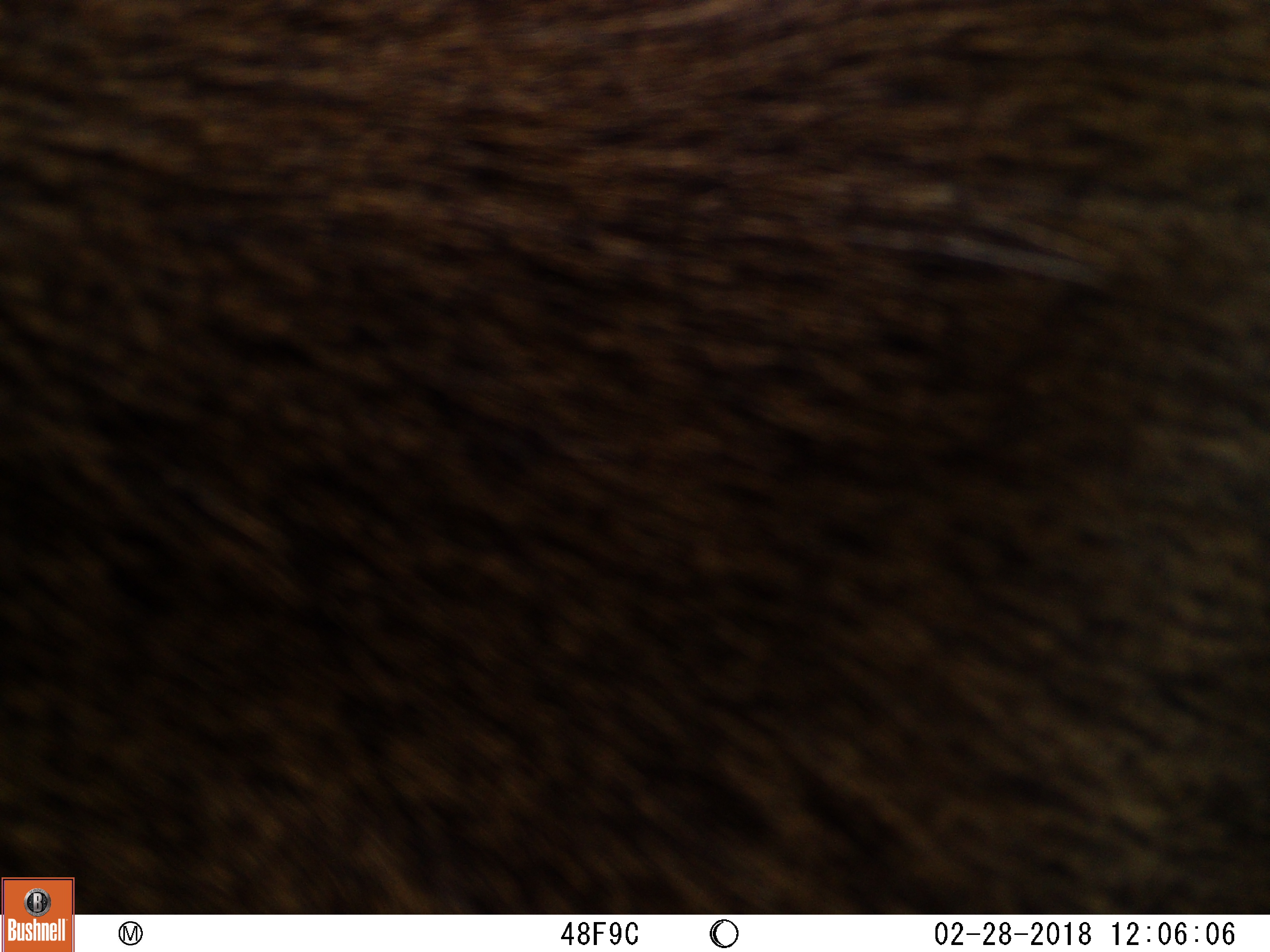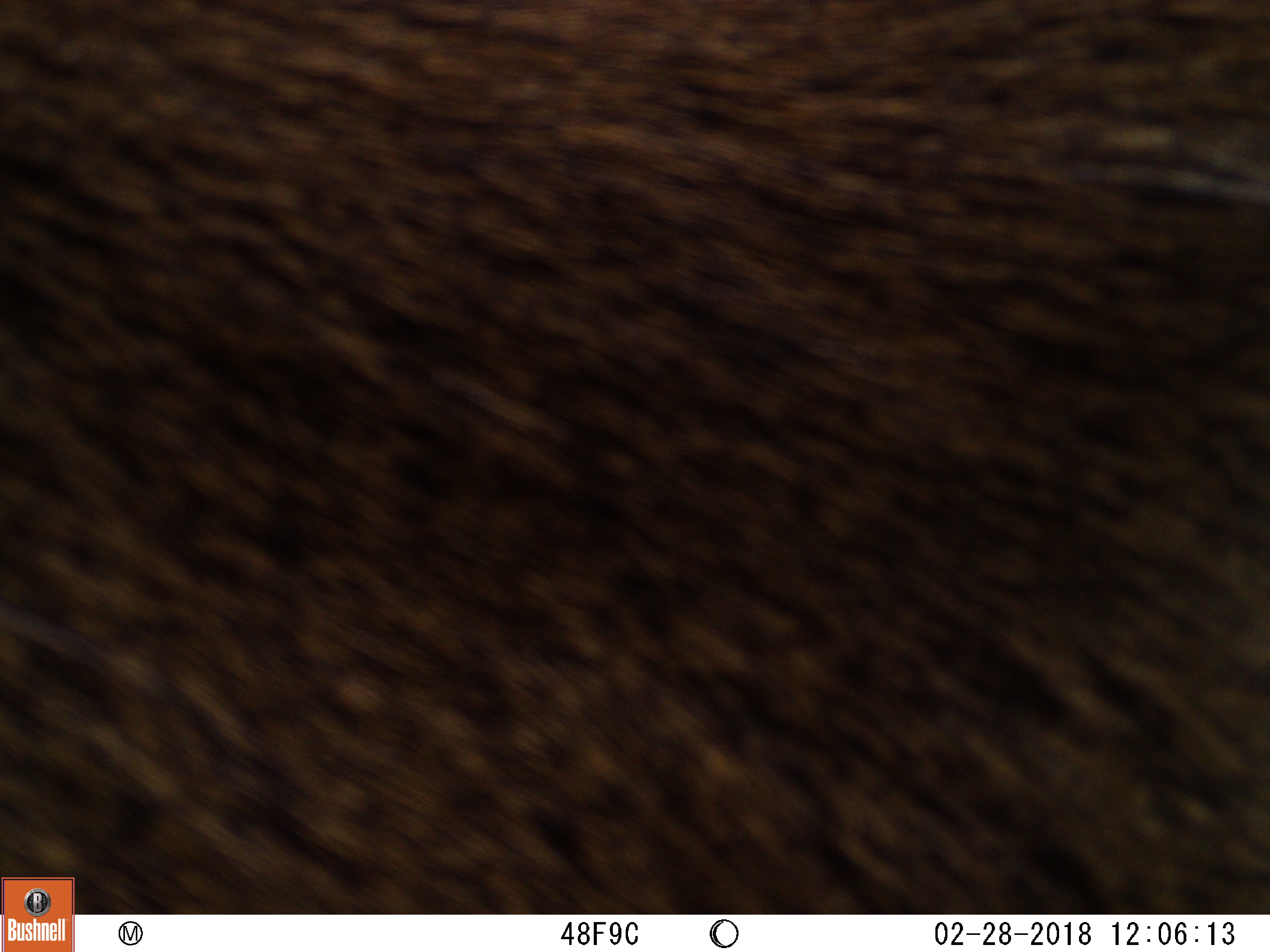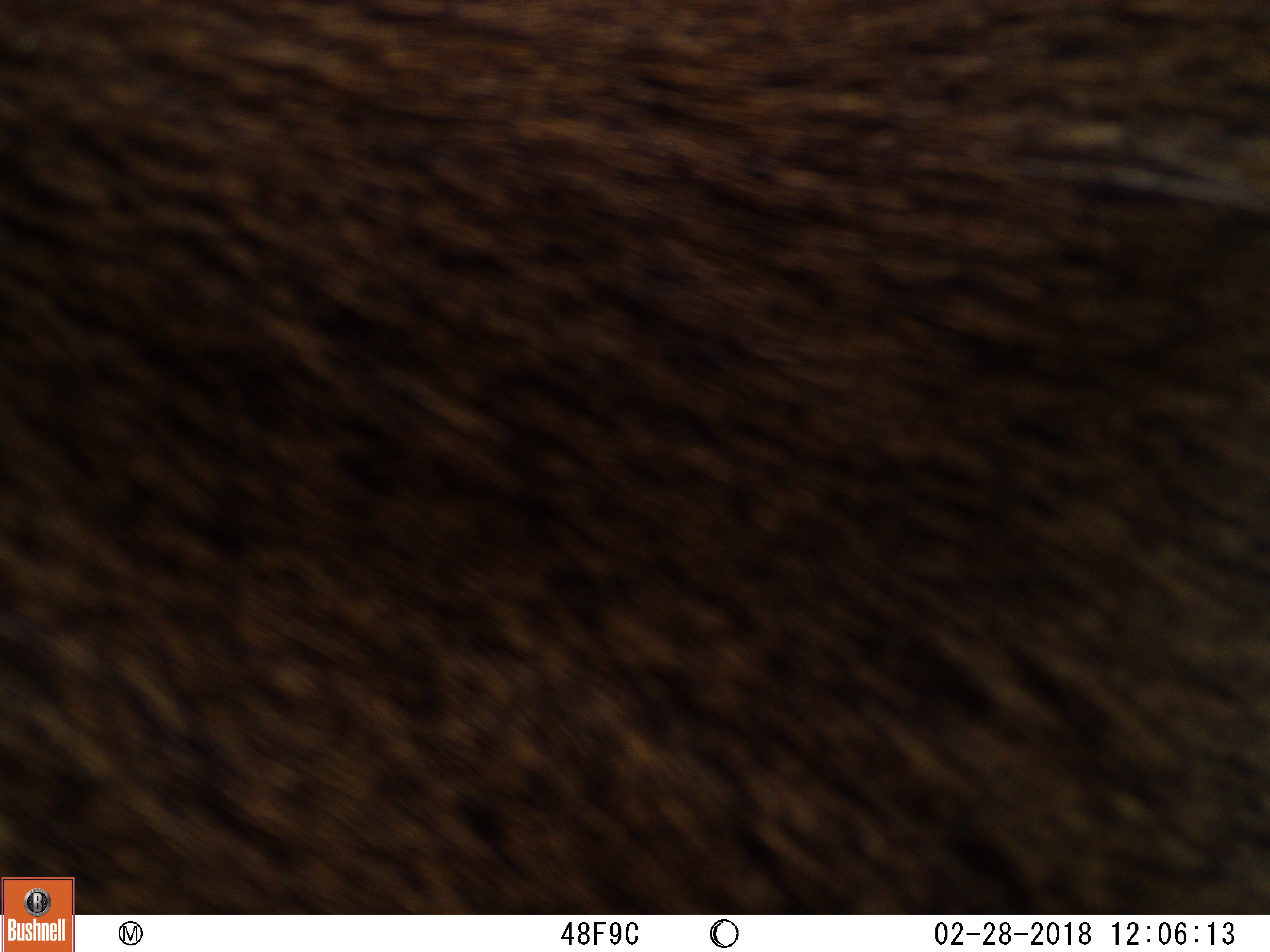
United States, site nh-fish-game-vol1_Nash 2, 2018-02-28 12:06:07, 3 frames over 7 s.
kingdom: Animalia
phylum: Chordata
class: Mammalia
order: Artiodactyla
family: Cervidae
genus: Alces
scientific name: Alces alces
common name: moose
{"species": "moose (Alces alces)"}